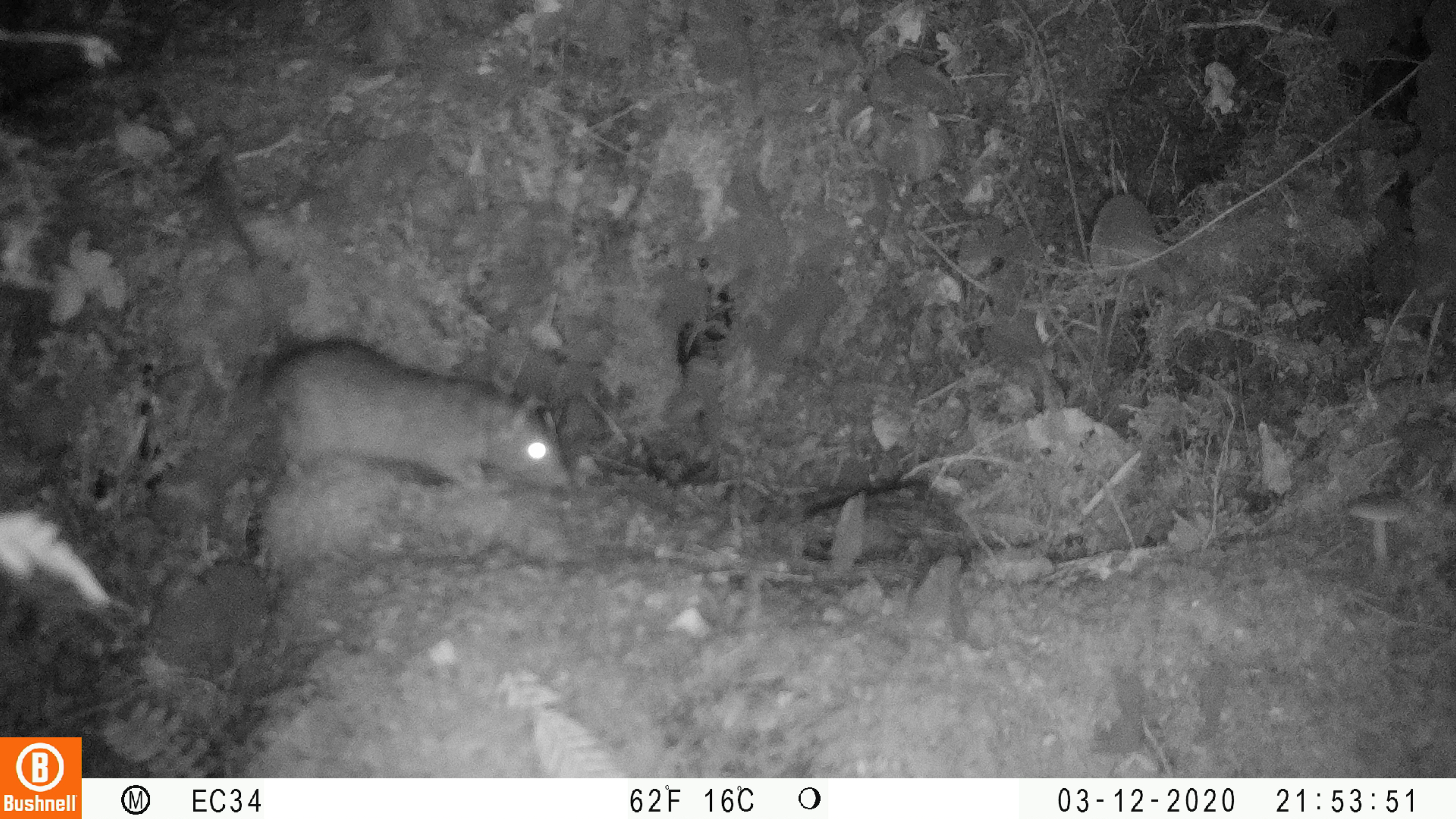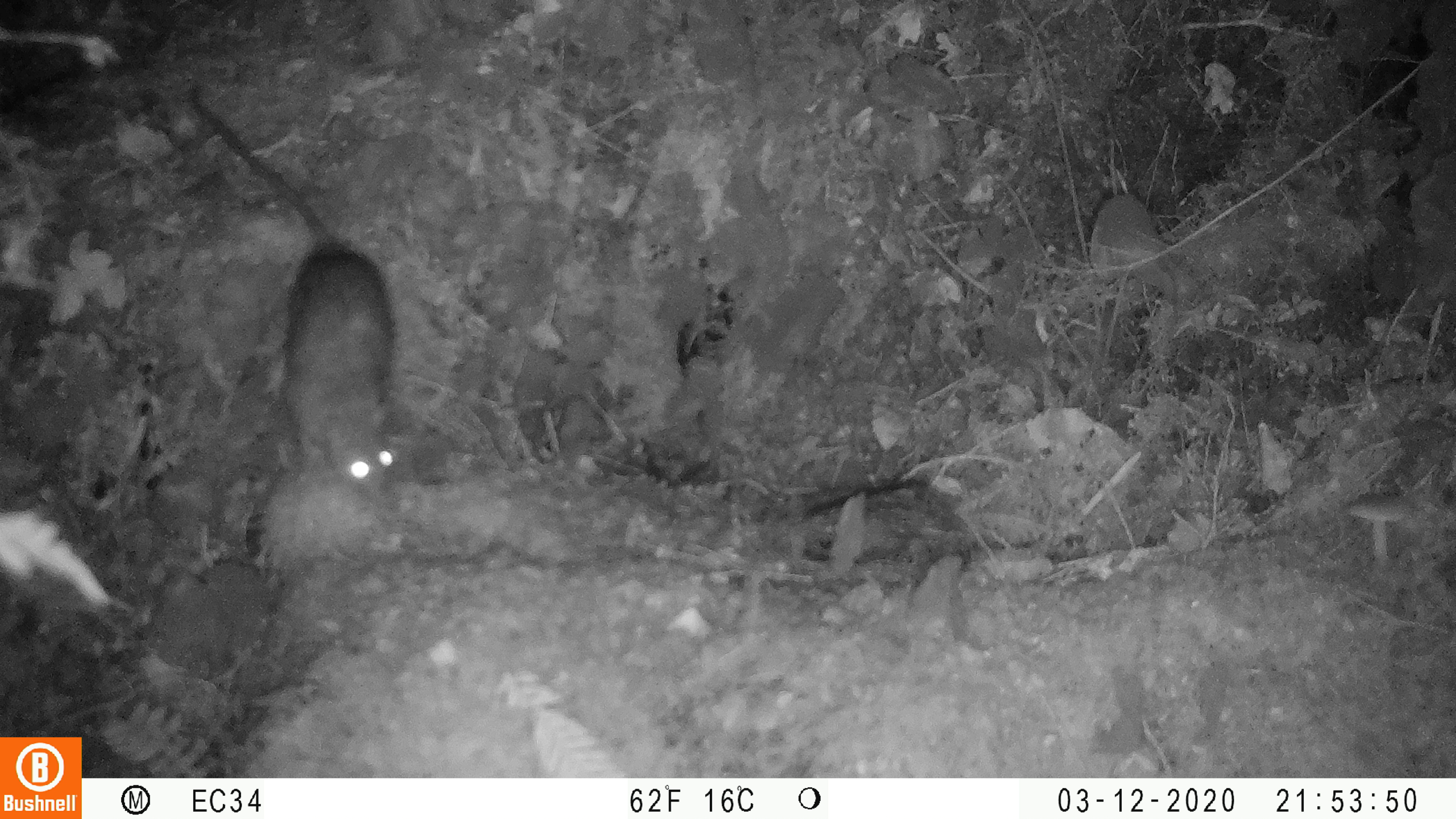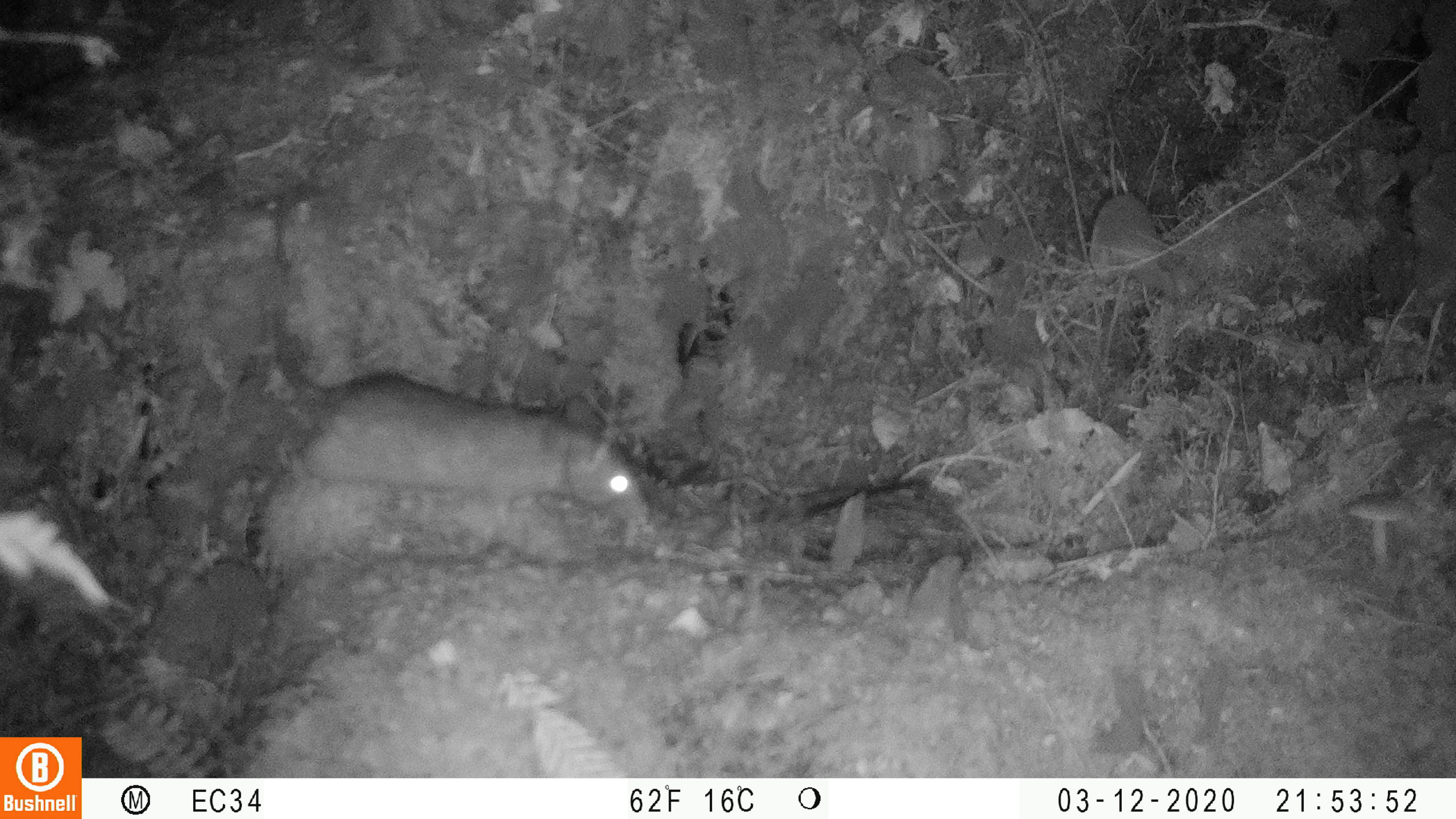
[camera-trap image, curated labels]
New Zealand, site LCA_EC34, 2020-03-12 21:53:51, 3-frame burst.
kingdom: Animalia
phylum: Chordata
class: Mammalia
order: Rodentia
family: Muridae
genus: Rattus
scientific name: Rattus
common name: rat